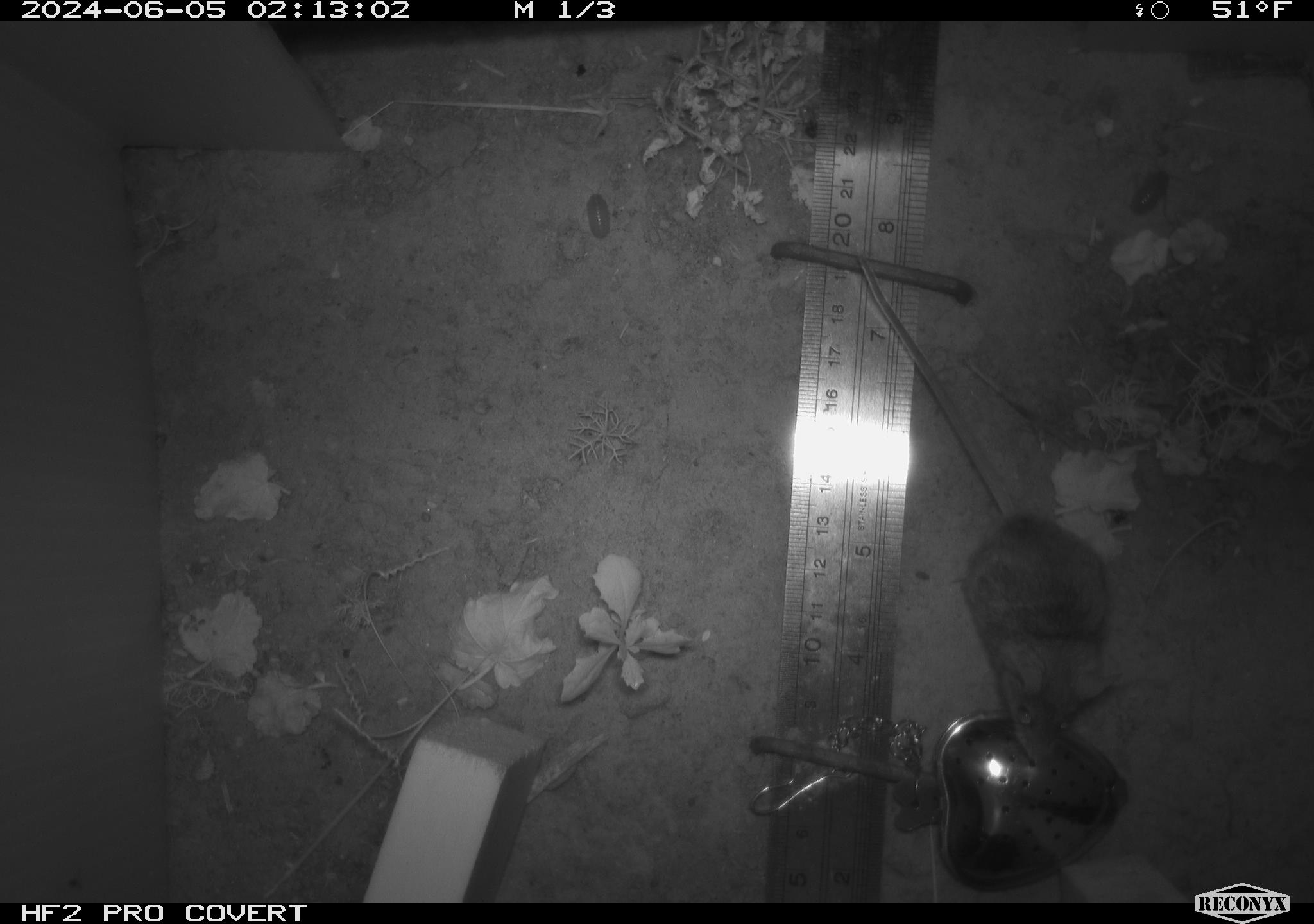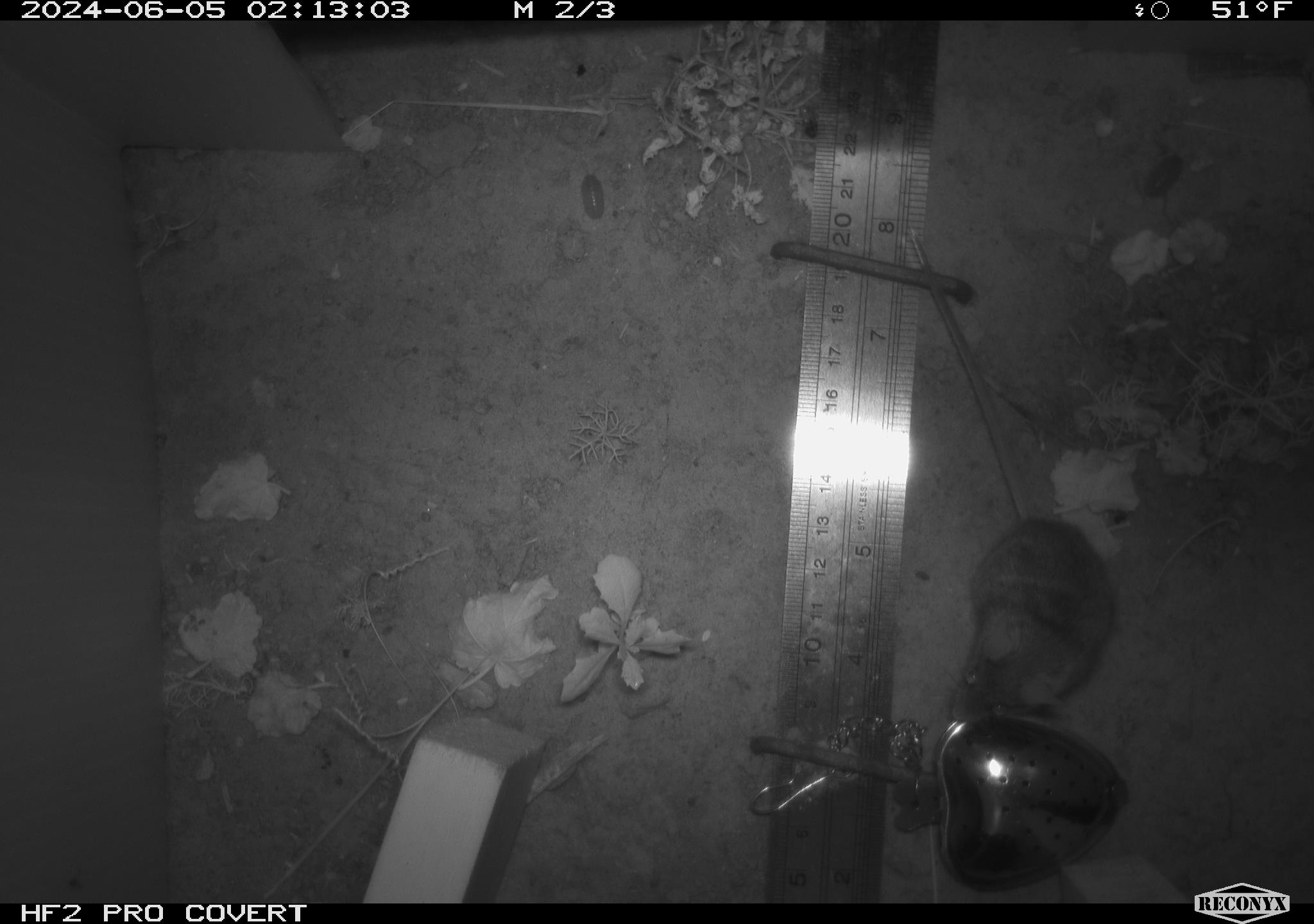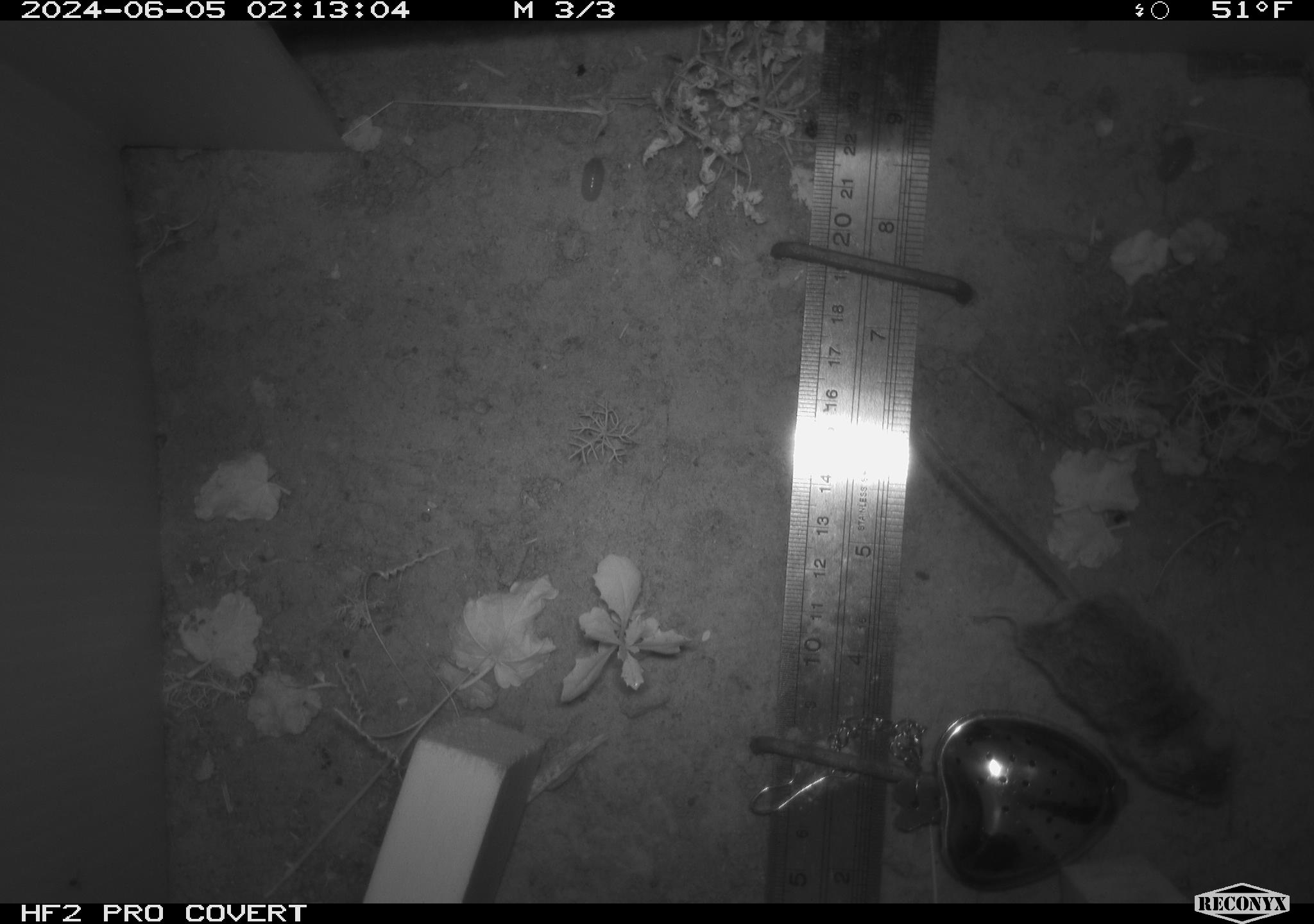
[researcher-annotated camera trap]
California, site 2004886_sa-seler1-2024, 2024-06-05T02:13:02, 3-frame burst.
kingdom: Animalia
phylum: Chordata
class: Mammalia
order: Rodentia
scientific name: Rodentia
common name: mouse species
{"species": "mouse species (Rodentia)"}